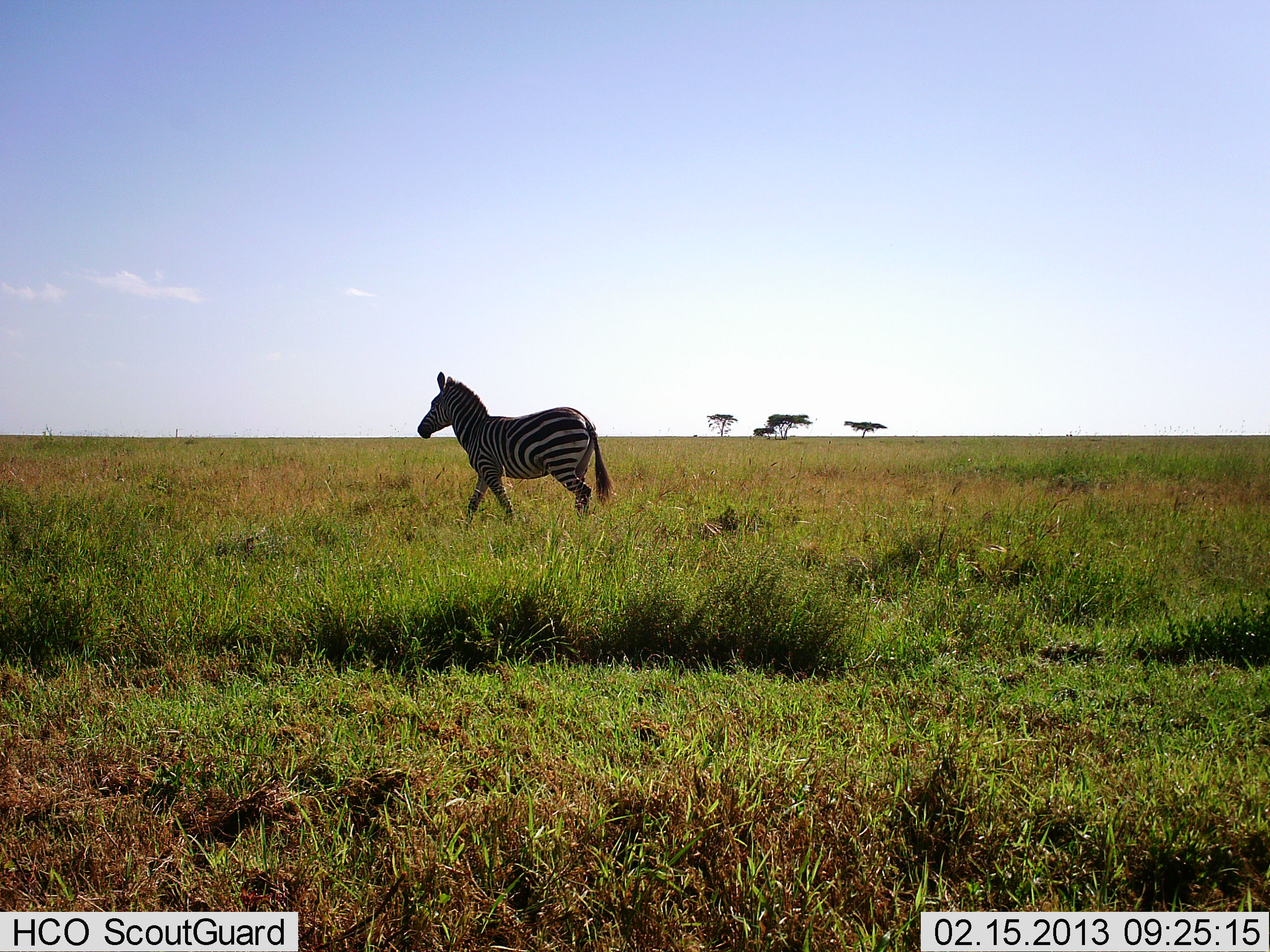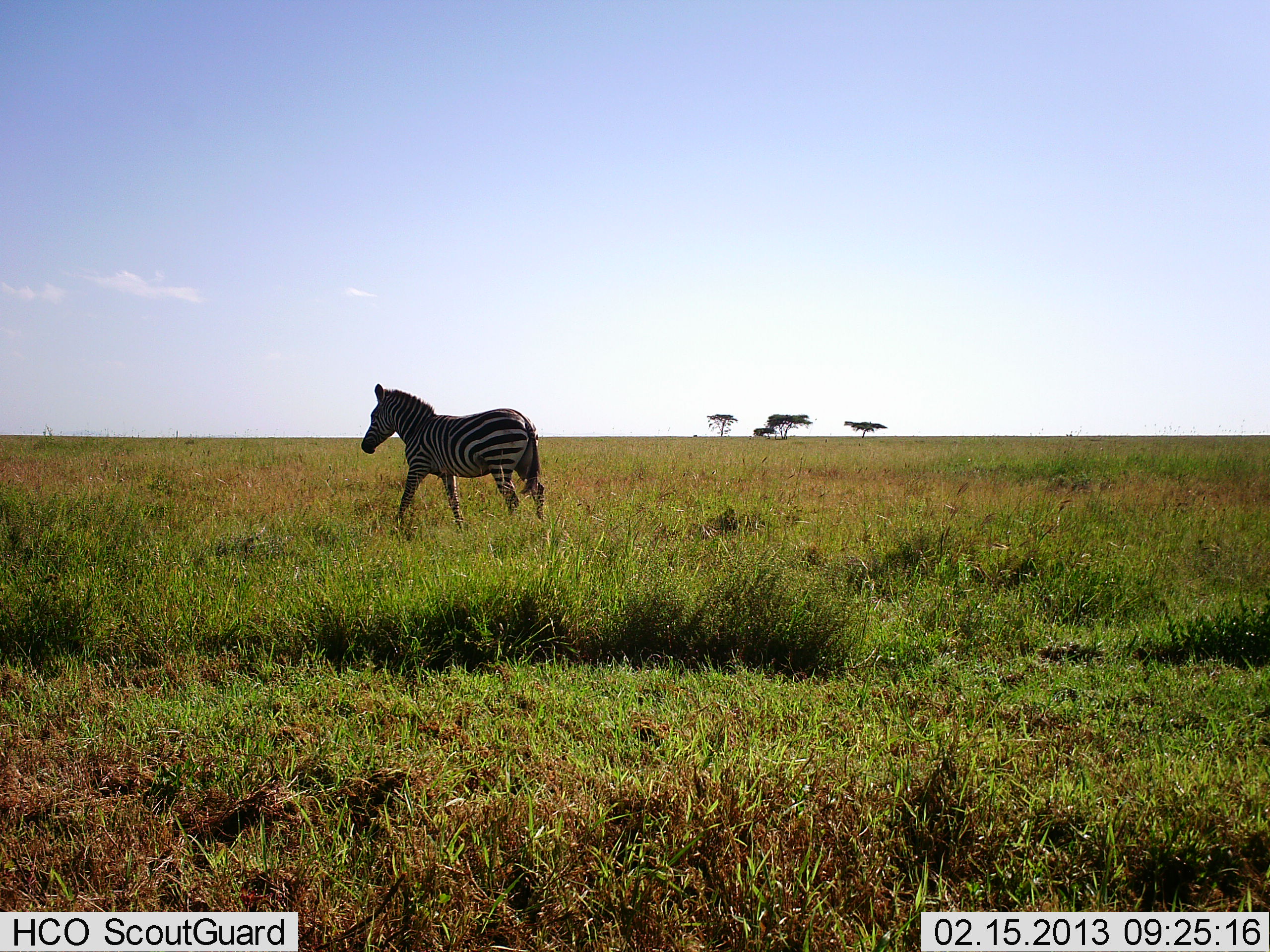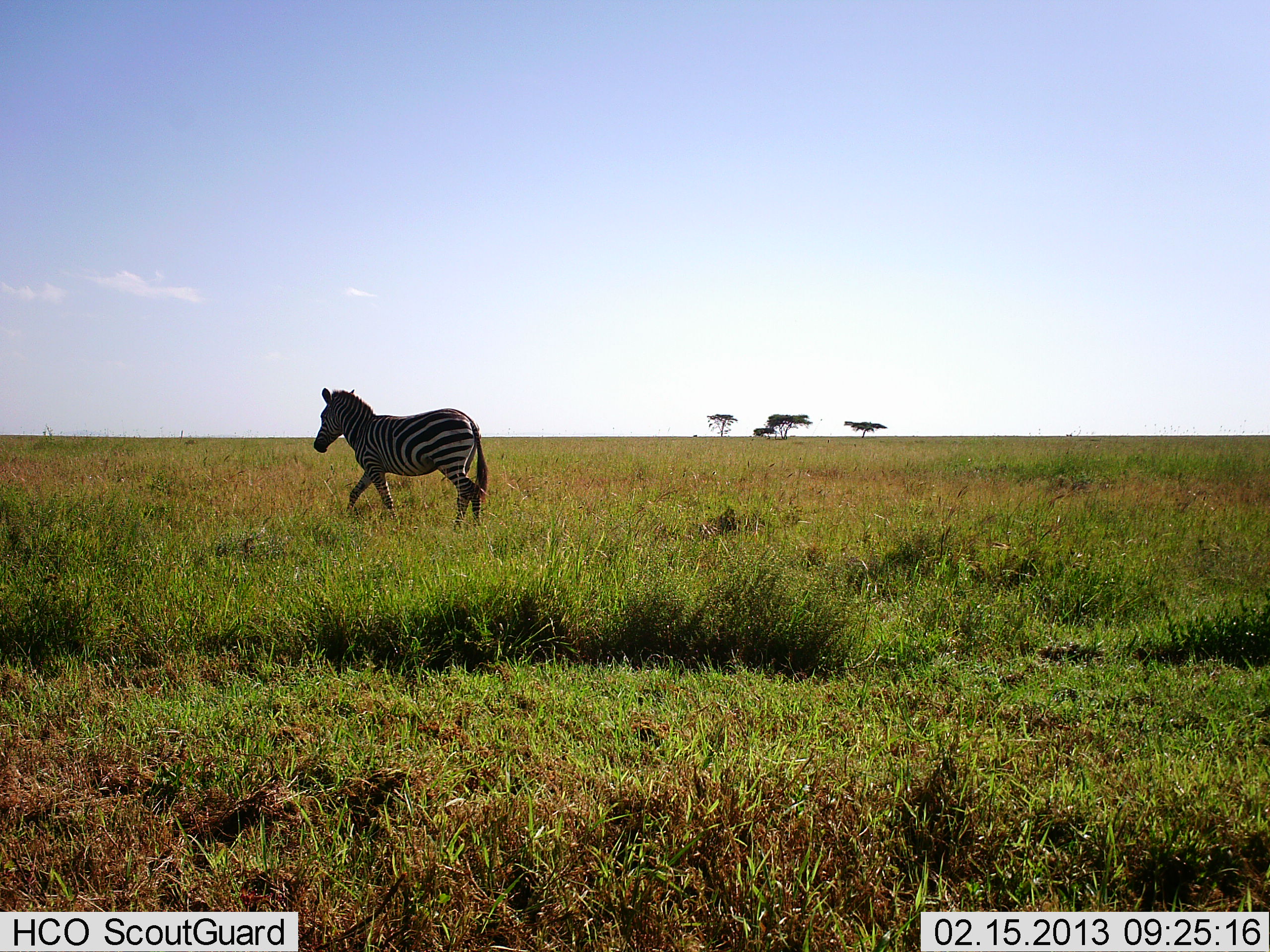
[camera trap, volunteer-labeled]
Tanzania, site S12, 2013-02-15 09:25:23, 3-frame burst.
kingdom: Animalia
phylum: Chordata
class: Mammalia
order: Perissodactyla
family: Equidae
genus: Equus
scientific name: Equus quagga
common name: plains zebra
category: zebra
Zebra (plains zebra) (Equus quagga), count 1. Behavior (volunteer vote fractions): standing 12%, resting 0%, moving 88%, interacting 0%. Young present (vote fraction): 0%. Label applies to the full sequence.